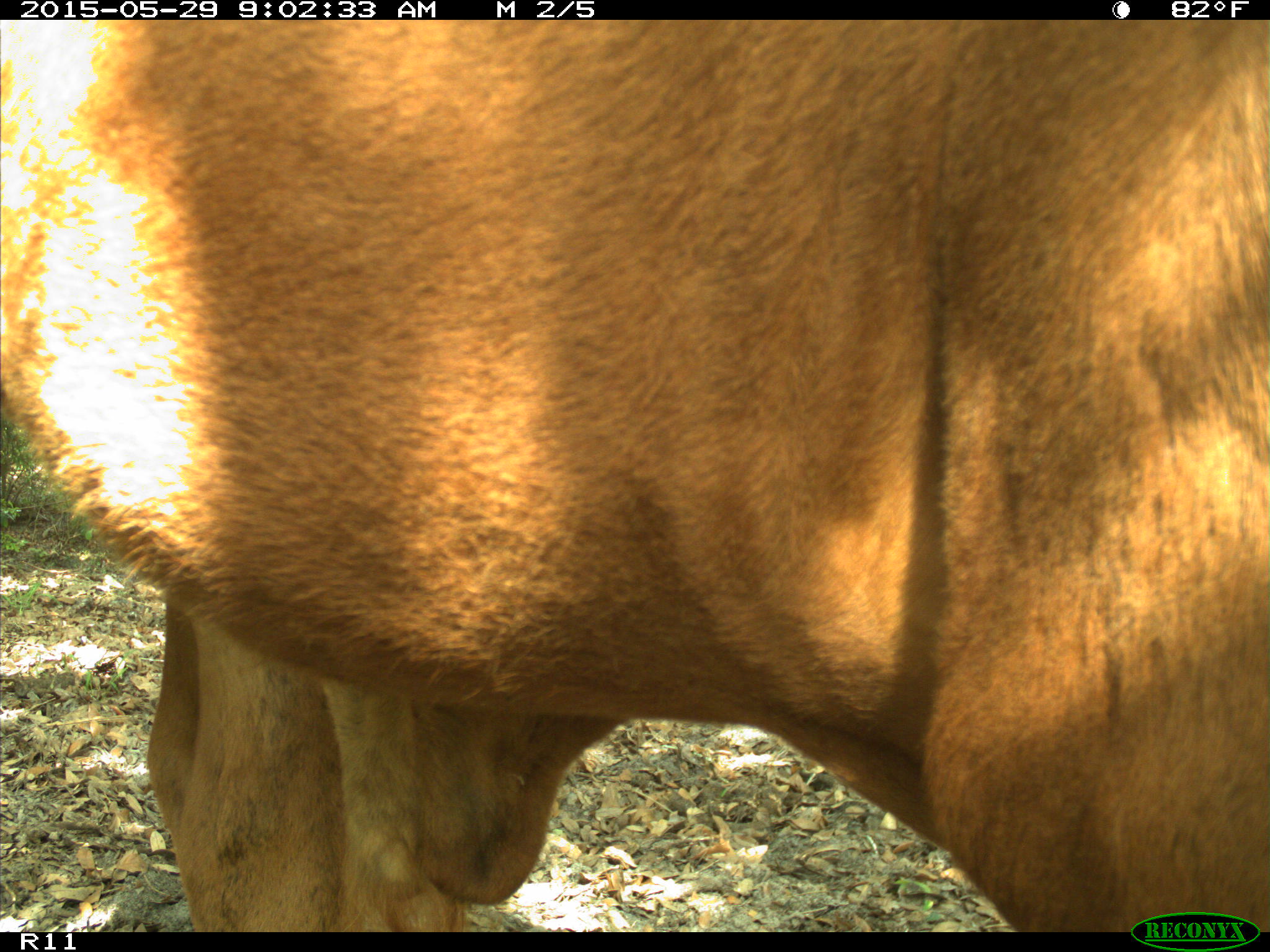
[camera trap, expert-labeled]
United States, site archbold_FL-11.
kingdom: Animalia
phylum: Chordata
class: Mammalia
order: Artiodactyla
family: Bovidae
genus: Bos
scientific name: Bos taurus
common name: domestic cow